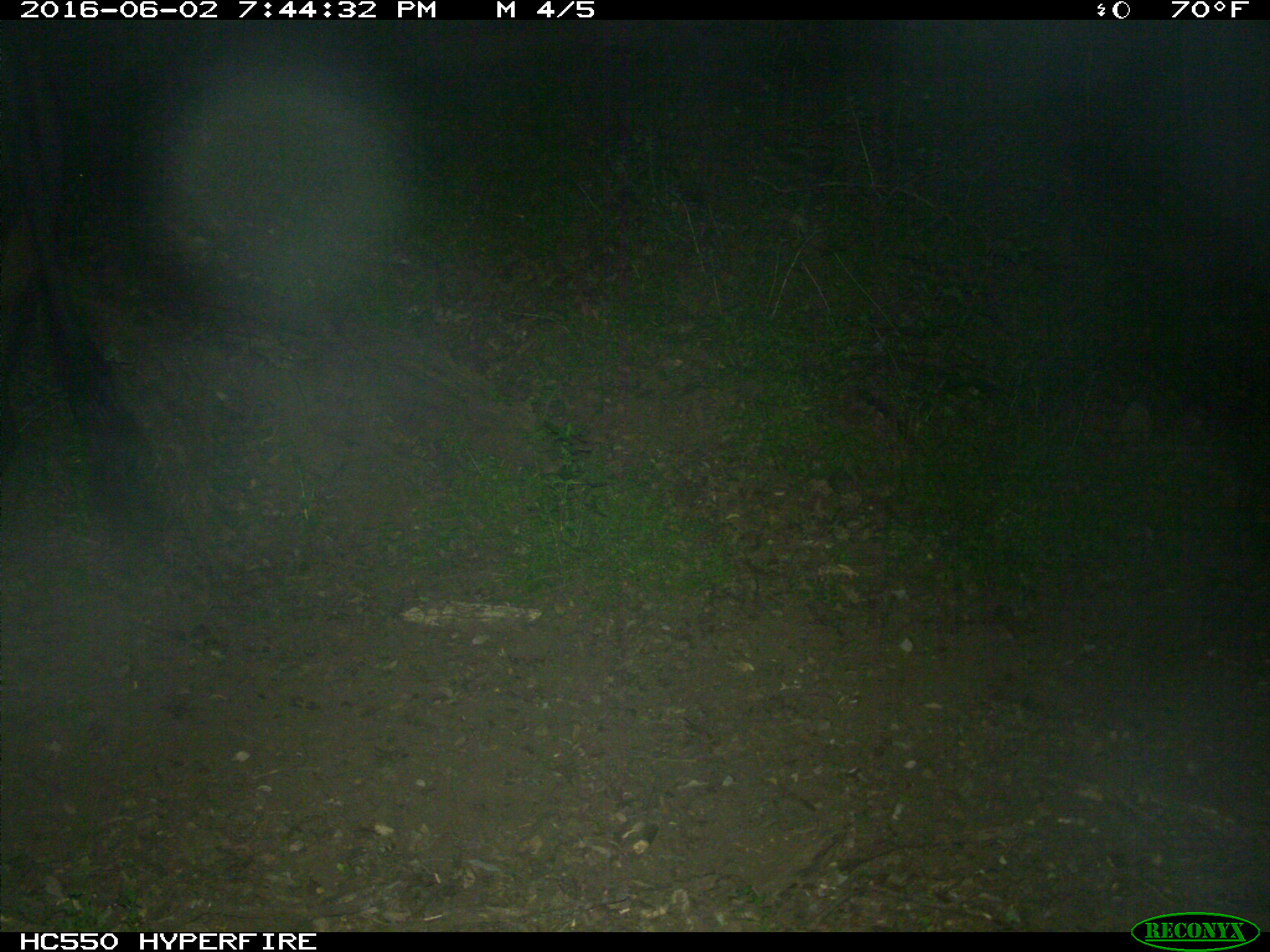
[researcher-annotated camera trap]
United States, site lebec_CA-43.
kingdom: Animalia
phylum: Chordata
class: Mammalia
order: Artiodactyla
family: Bovidae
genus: Bos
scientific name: Bos taurus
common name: domestic cow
Bos taurus (domestic cow).